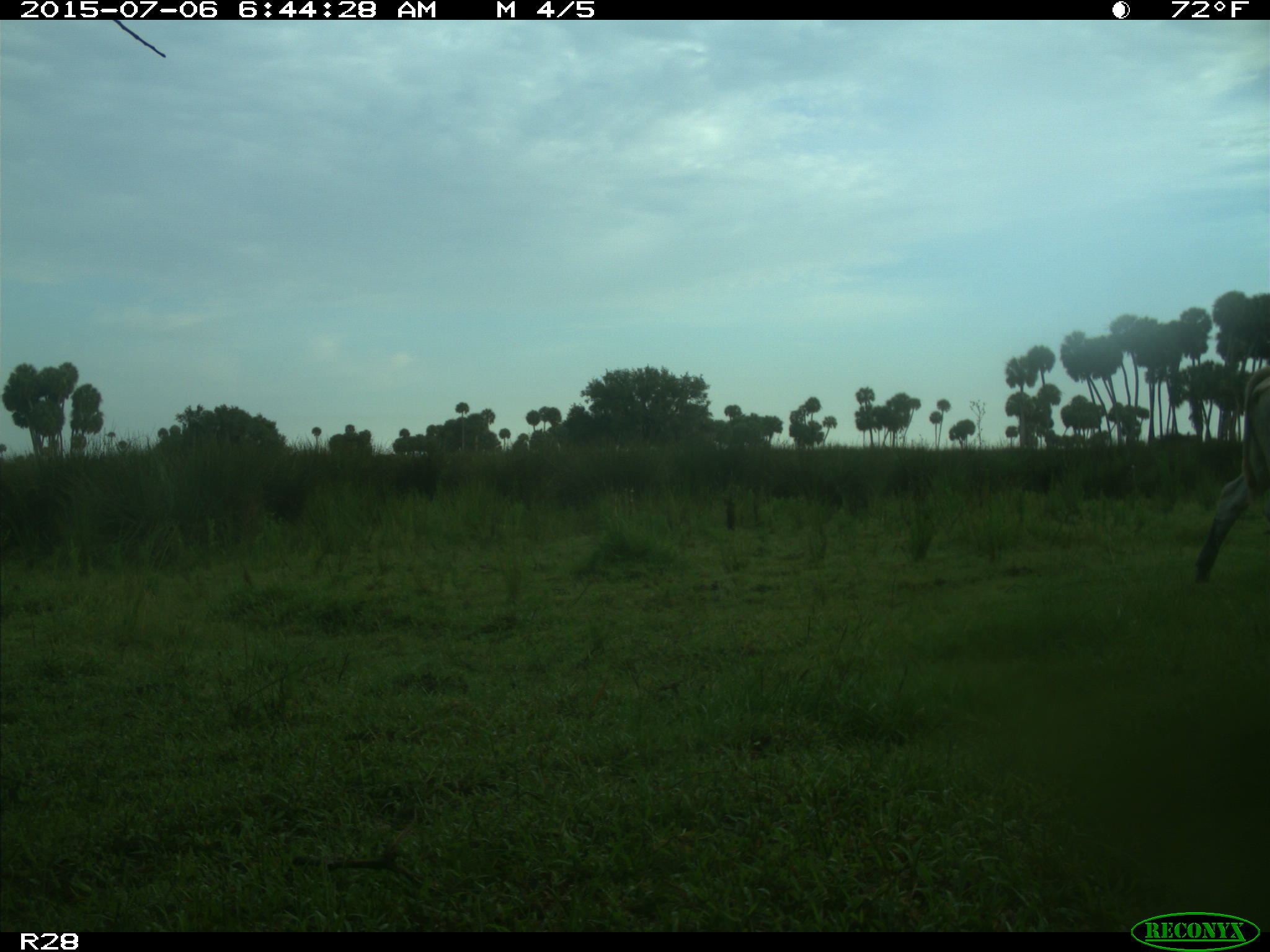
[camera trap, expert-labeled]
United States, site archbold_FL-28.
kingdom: Animalia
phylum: Chordata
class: Mammalia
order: Artiodactyla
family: Bovidae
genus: Bos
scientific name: Bos taurus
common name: domestic cow